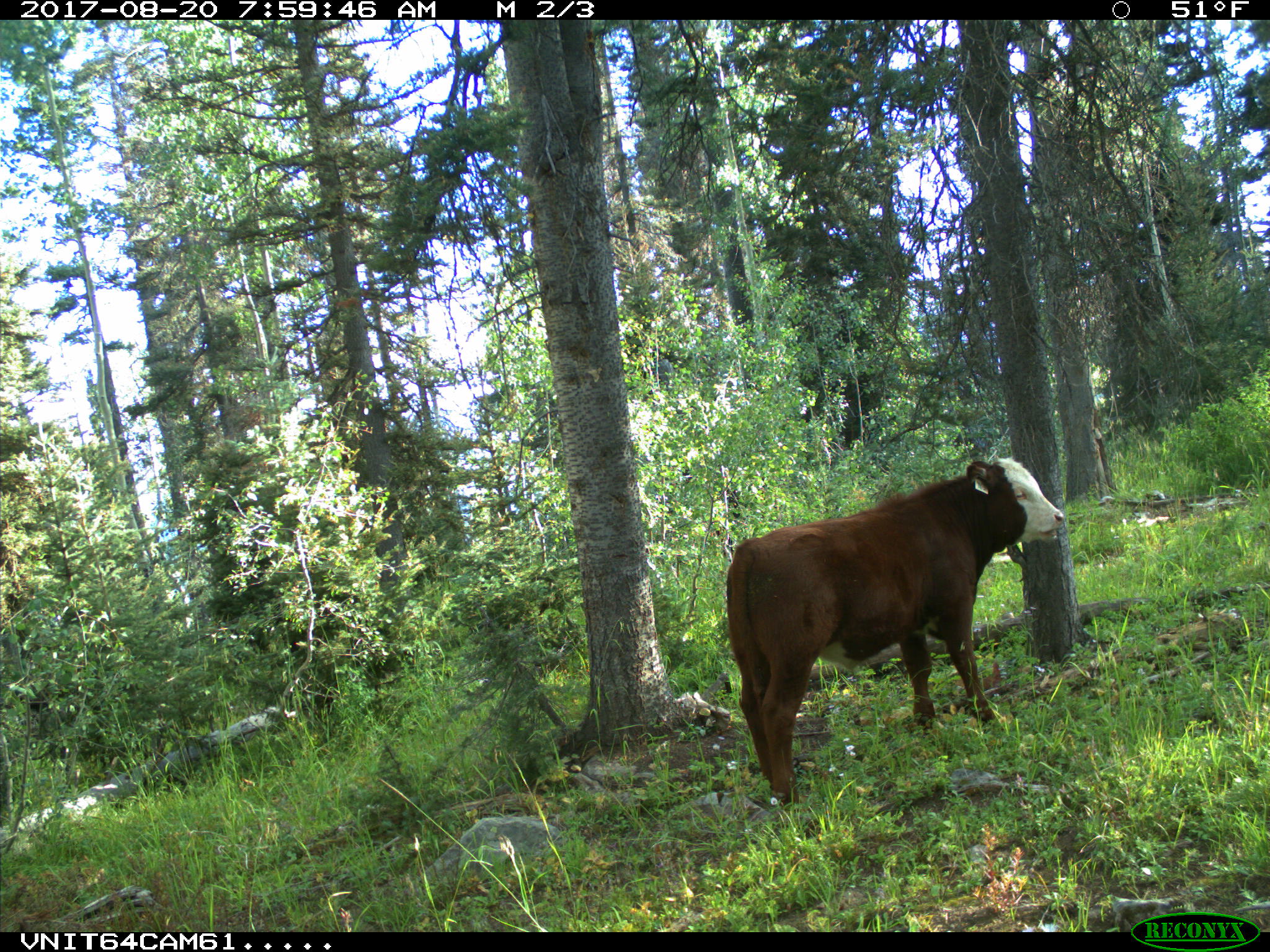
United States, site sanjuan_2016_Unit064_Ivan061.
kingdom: Animalia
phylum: Chordata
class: Mammalia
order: Artiodactyla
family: Bovidae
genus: Bos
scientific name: Bos taurus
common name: domestic cow